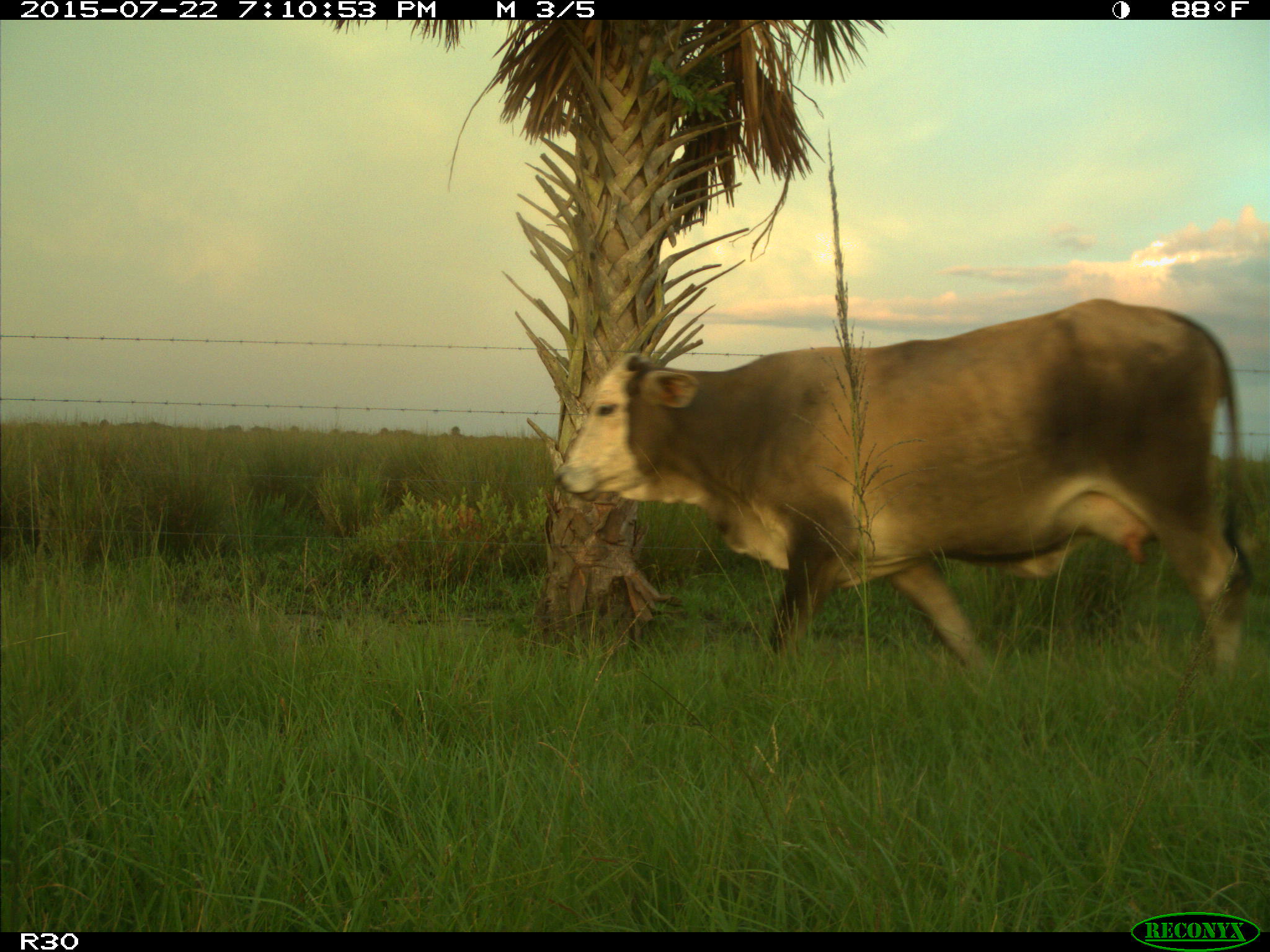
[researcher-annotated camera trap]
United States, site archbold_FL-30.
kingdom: Animalia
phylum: Chordata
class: Mammalia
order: Artiodactyla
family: Bovidae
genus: Bos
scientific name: Bos taurus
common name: domestic cow